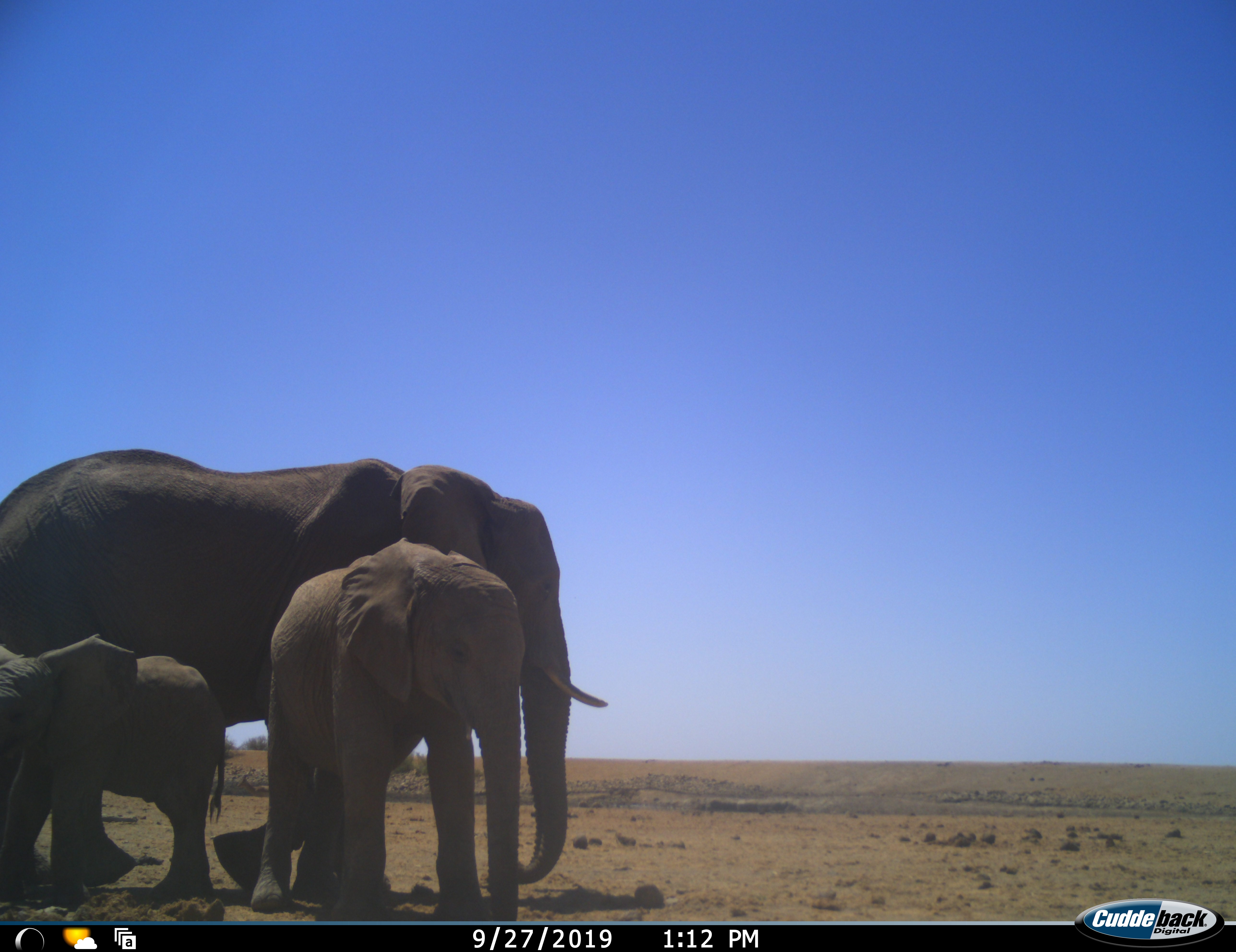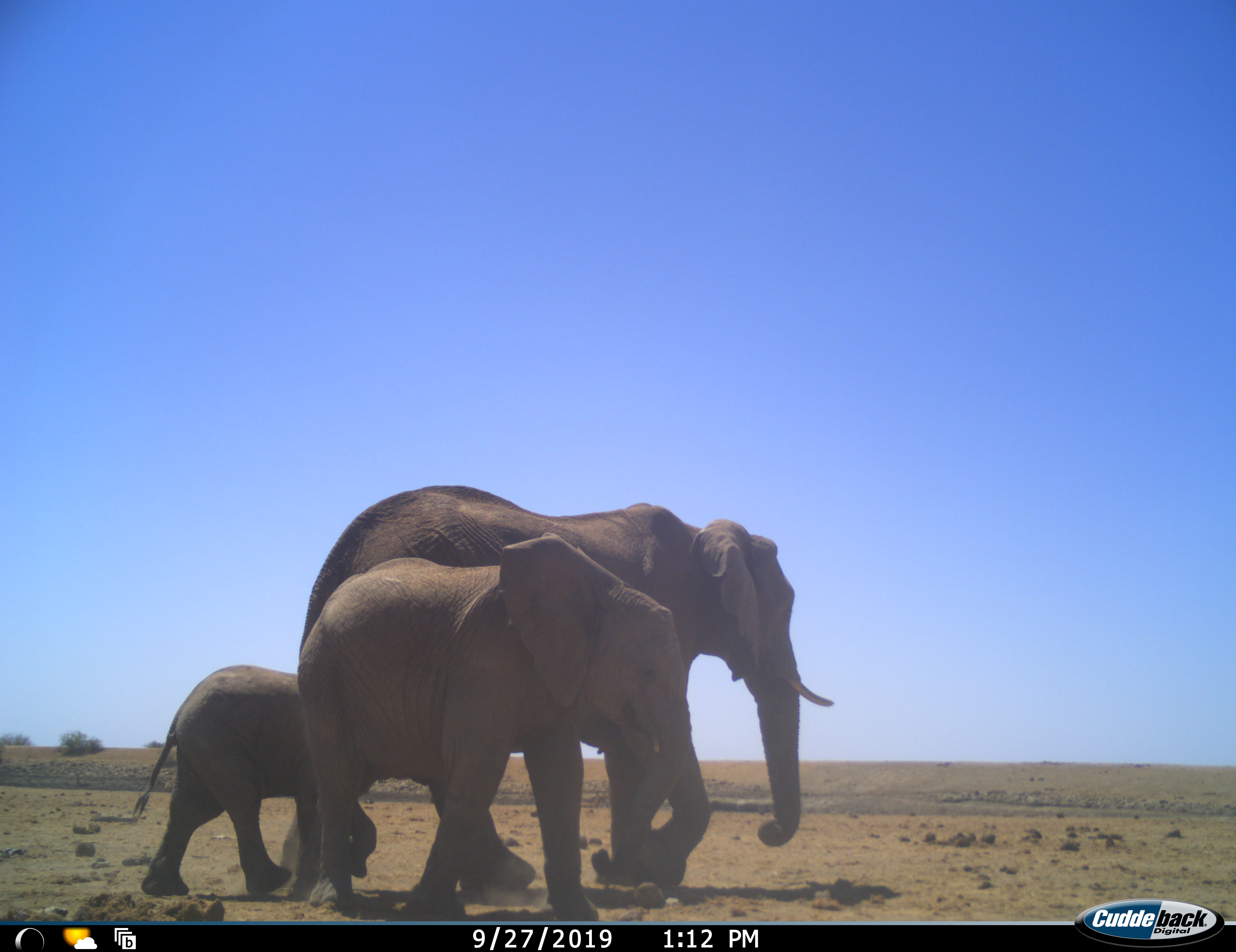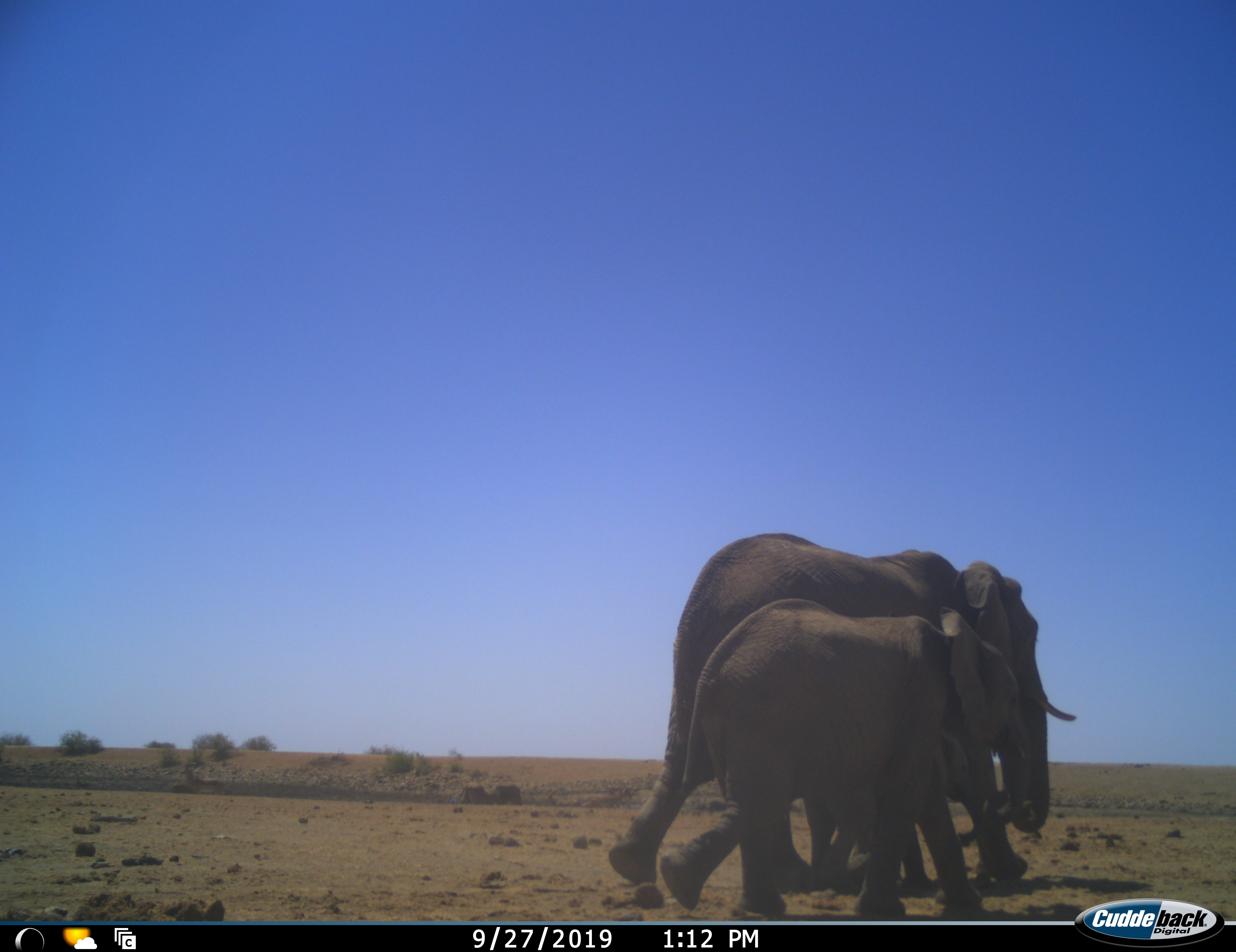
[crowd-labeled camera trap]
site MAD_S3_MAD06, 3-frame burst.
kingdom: Animalia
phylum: Chordata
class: Mammalia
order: Proboscidea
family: Elephantidae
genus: Loxodonta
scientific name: Loxodonta africana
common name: african bush elephant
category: elephant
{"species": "elephant (african bush elephant) (Loxodonta africana)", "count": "3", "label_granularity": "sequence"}